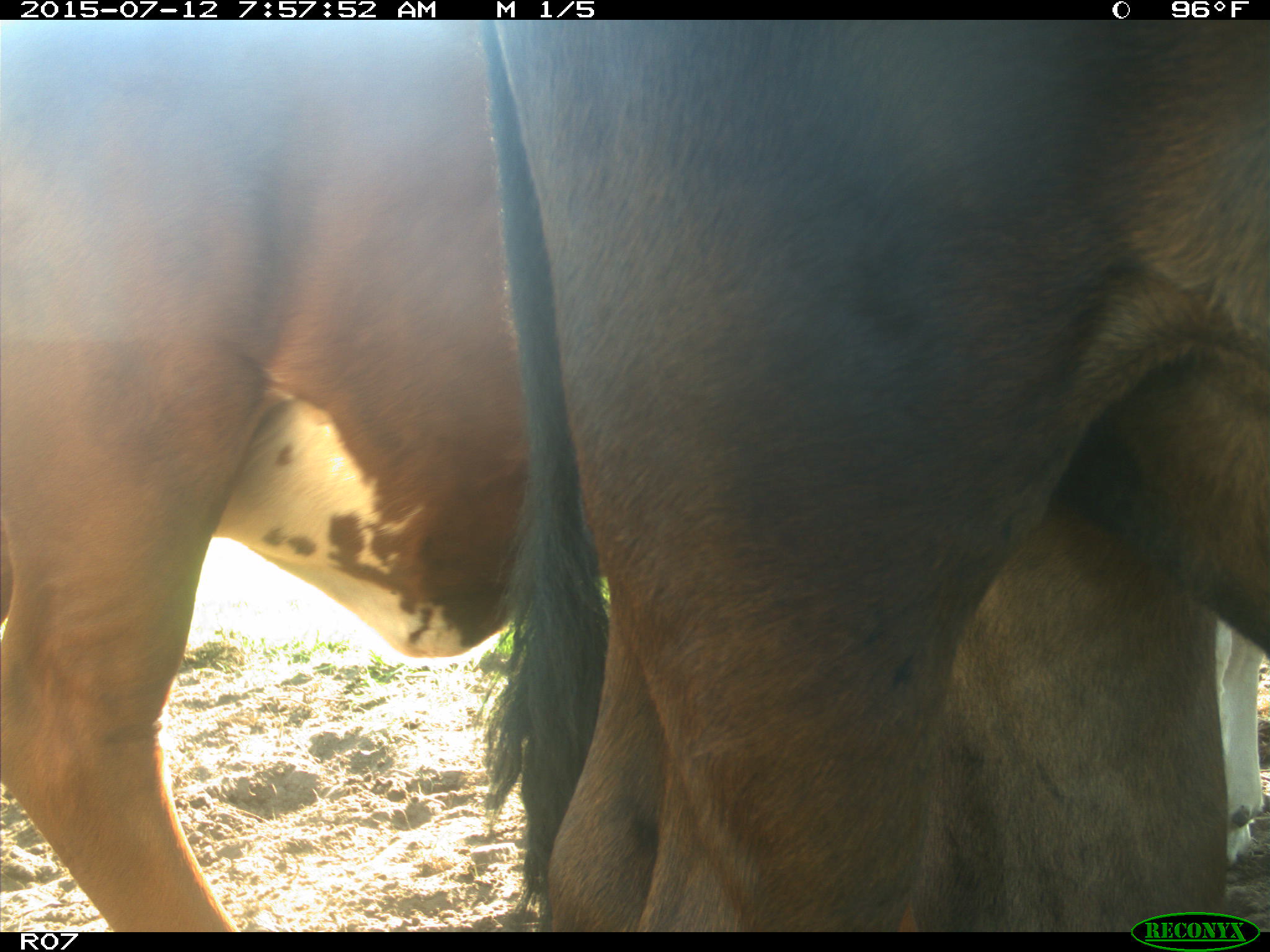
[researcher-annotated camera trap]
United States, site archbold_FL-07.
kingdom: Animalia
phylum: Chordata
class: Mammalia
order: Artiodactyla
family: Bovidae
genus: Bos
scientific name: Bos taurus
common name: domestic cow